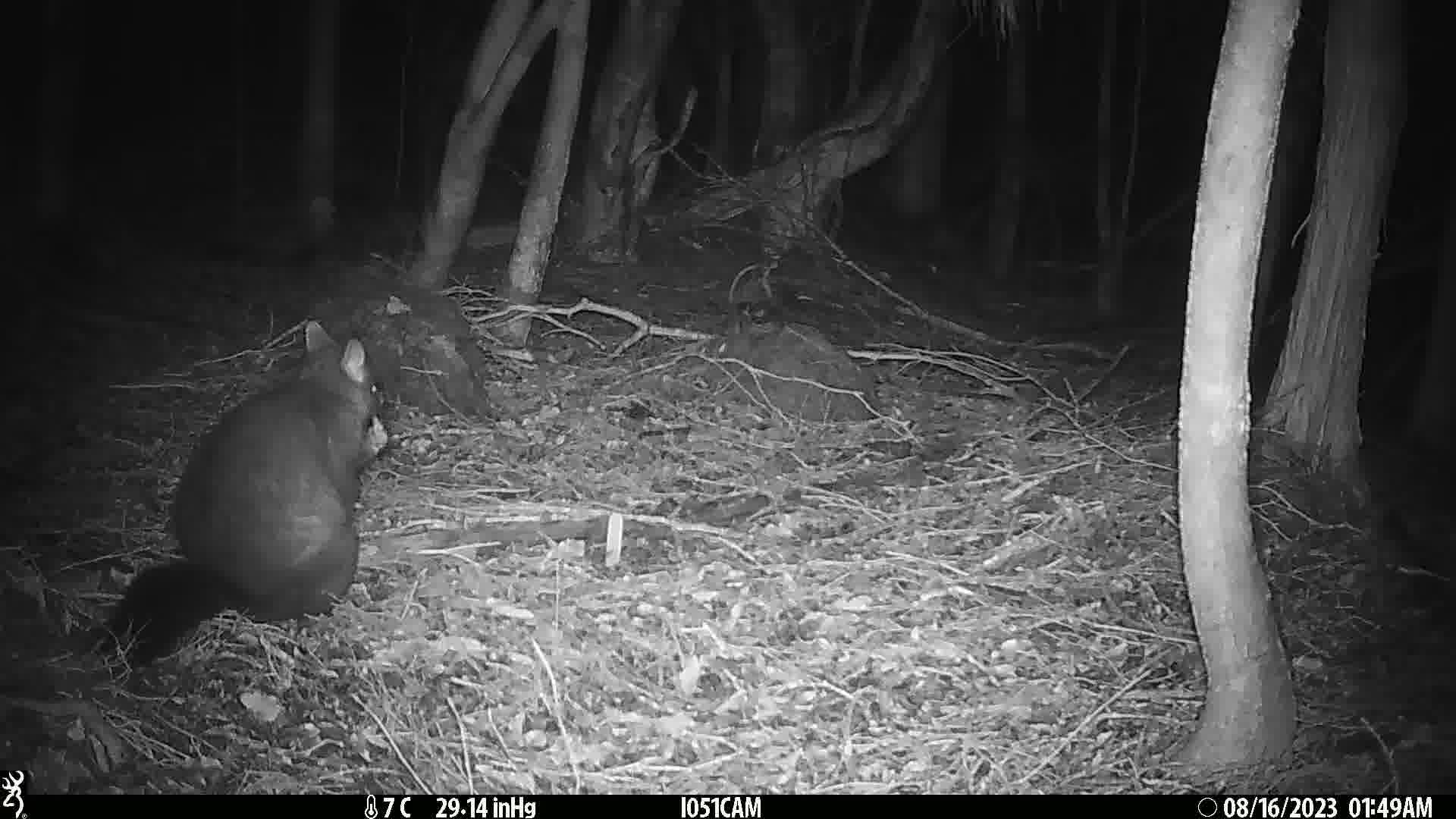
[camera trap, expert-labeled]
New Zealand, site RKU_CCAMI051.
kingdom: Animalia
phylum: Chordata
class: Mammalia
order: Diprotodontia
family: Phalangeridae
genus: Trichosurus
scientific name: Trichosurus vulpecula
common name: common brushtail possum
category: possum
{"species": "possum (common brushtail possum) (Trichosurus vulpecula)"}